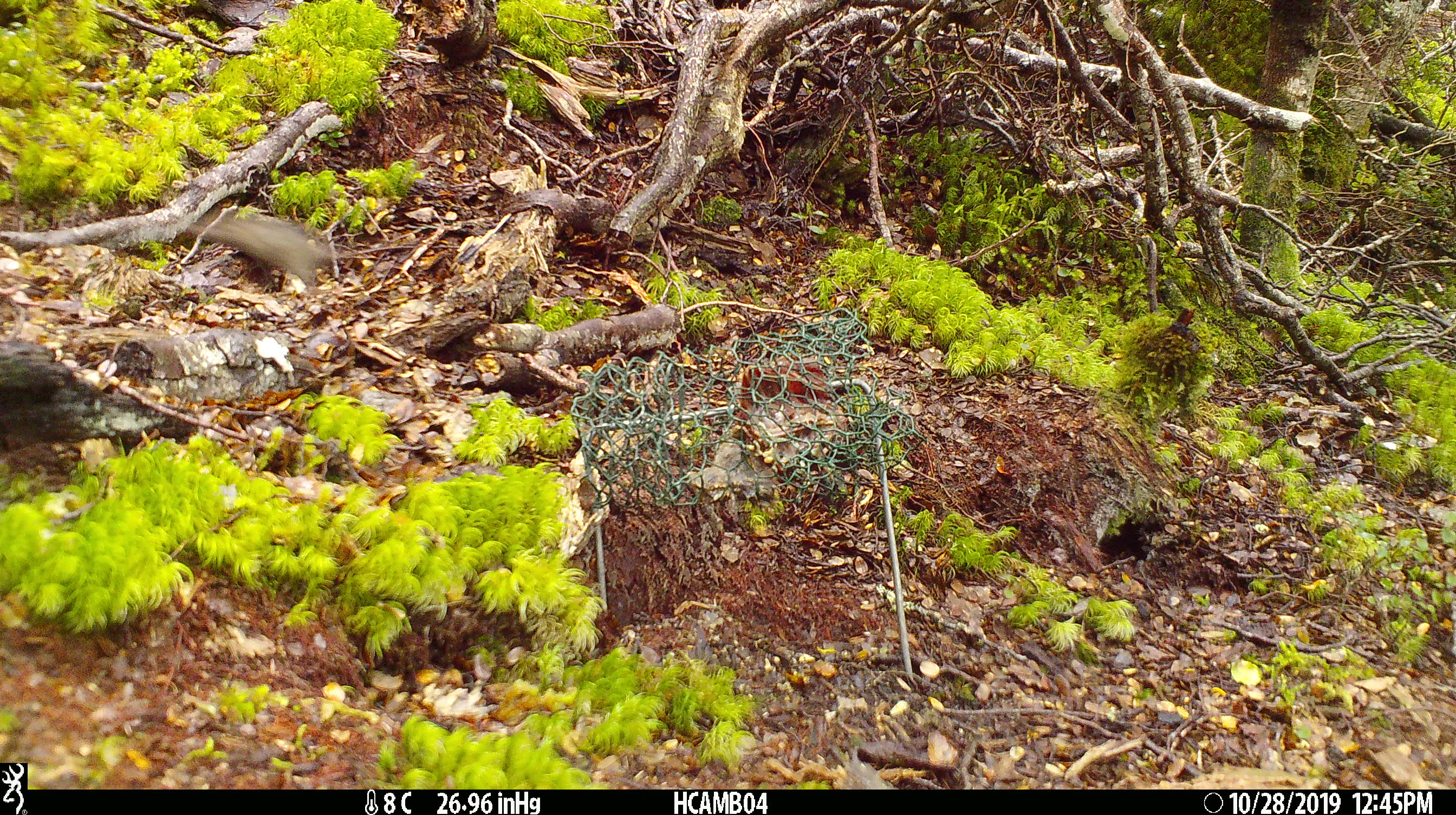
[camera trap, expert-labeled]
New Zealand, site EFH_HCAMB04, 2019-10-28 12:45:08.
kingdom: Animalia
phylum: Chordata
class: Mammalia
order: Rodentia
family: Muridae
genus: Mus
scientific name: Mus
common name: mouse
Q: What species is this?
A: Mouse (Mus).